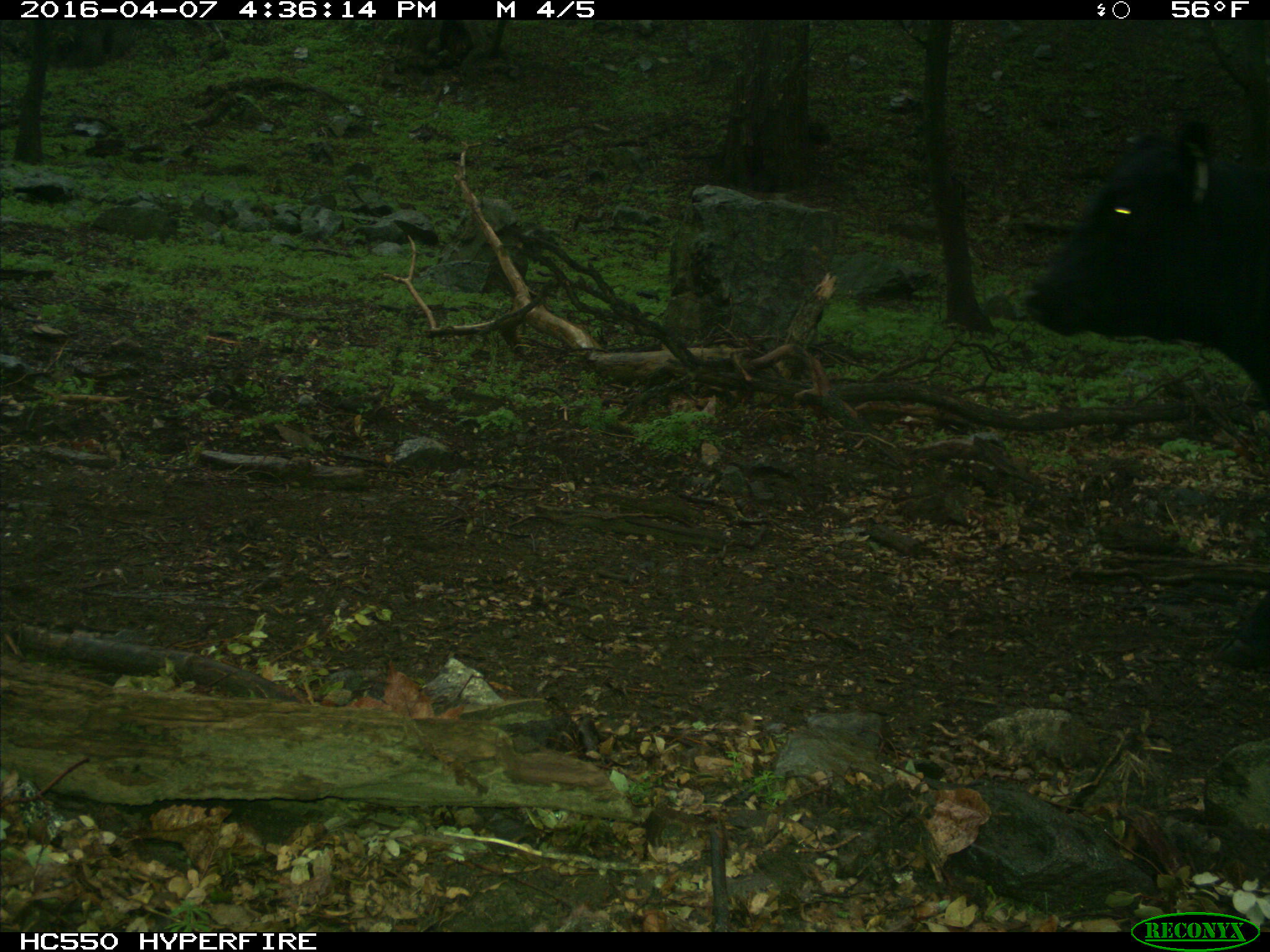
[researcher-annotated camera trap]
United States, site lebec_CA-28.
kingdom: Animalia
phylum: Chordata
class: Mammalia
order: Artiodactyla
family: Bovidae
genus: Bos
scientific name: Bos taurus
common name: domestic cow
Bos taurus (domestic cow).